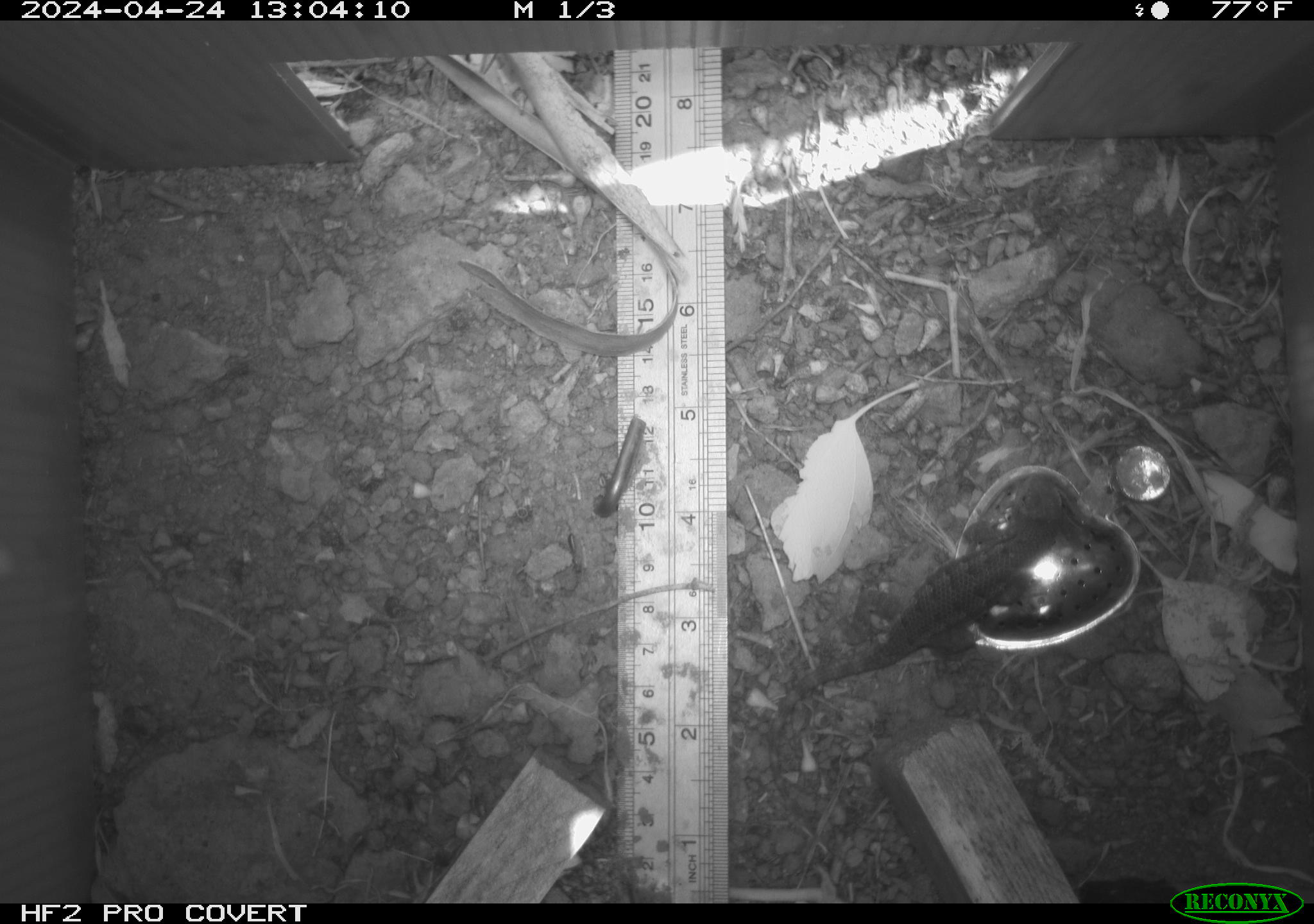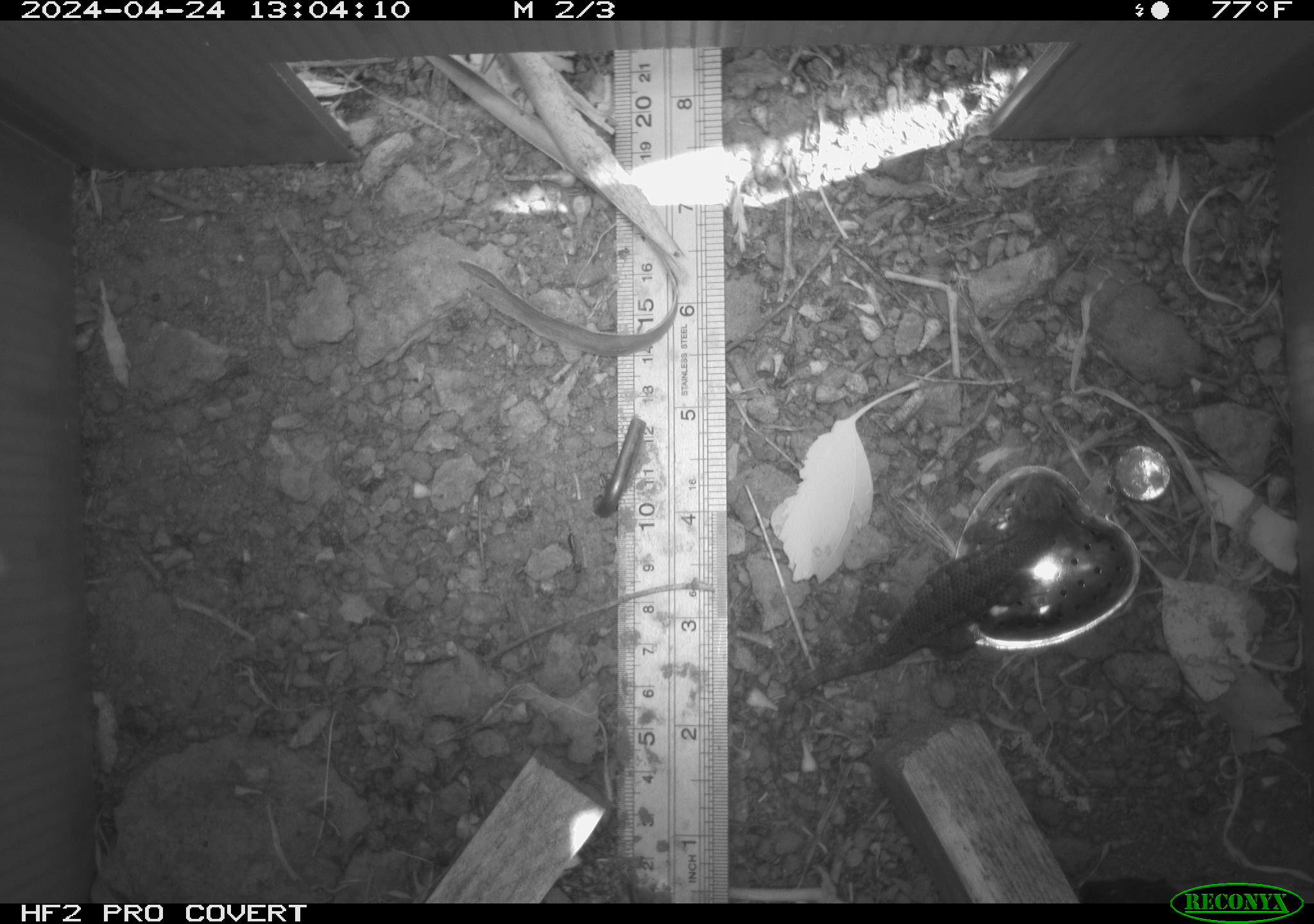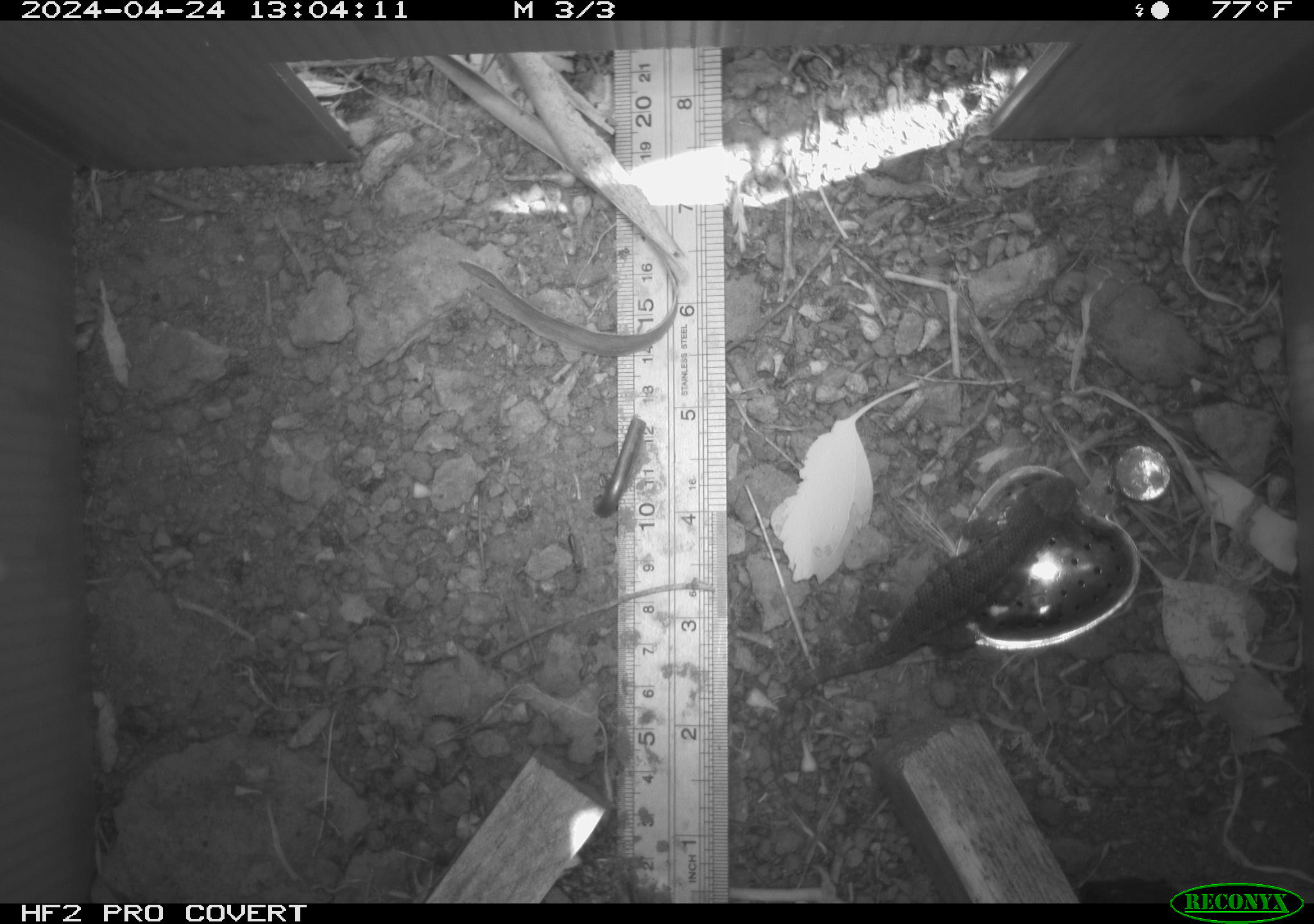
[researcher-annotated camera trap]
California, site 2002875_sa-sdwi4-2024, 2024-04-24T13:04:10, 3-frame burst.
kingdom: Animalia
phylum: Chordata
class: Reptilia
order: Squamata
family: Phrynosomatidae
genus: Sceloporus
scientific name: Sceloporus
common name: spiny lizards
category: sceloporus species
Sceloporus species (spiny lizards) (Sceloporus).